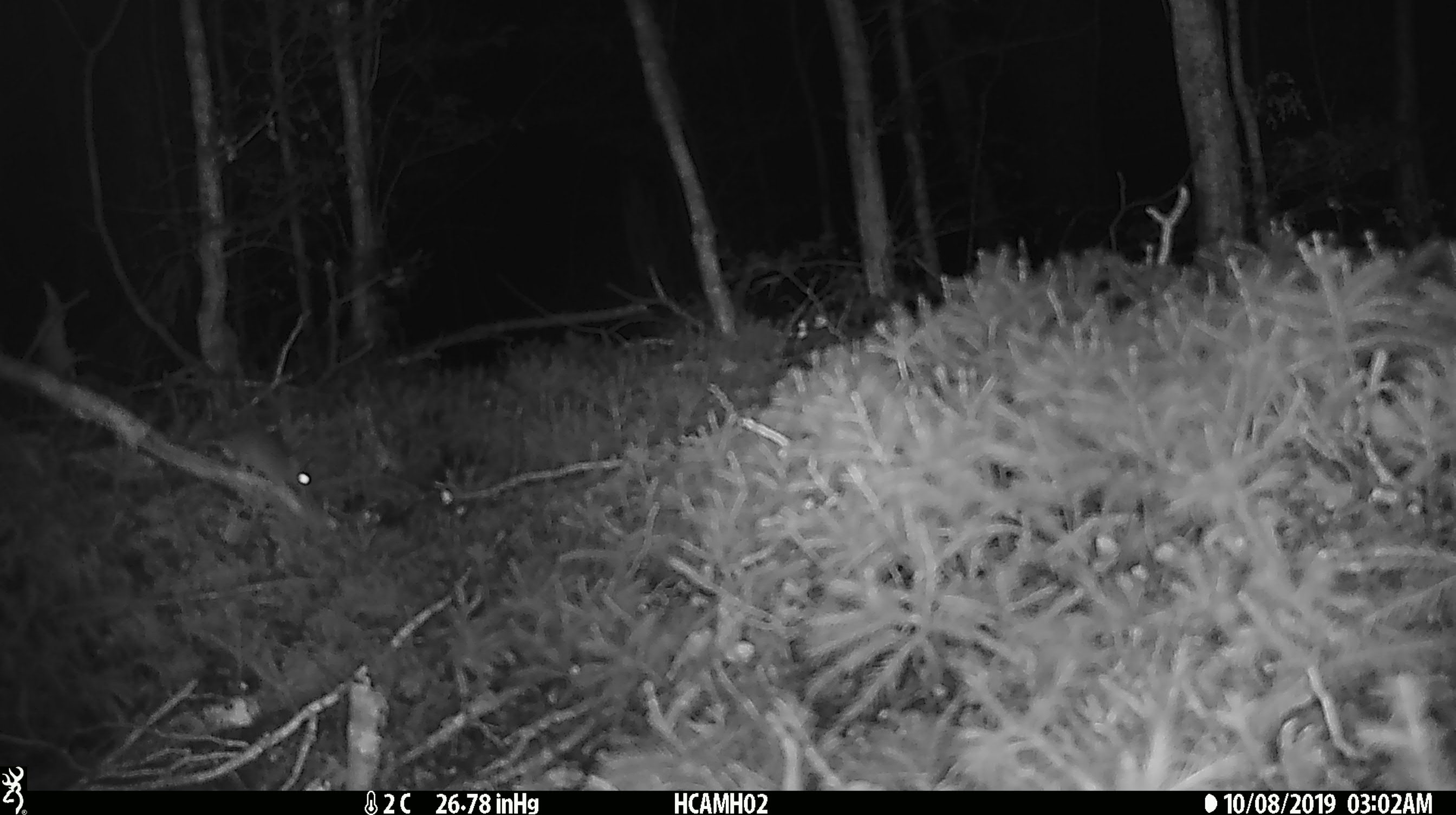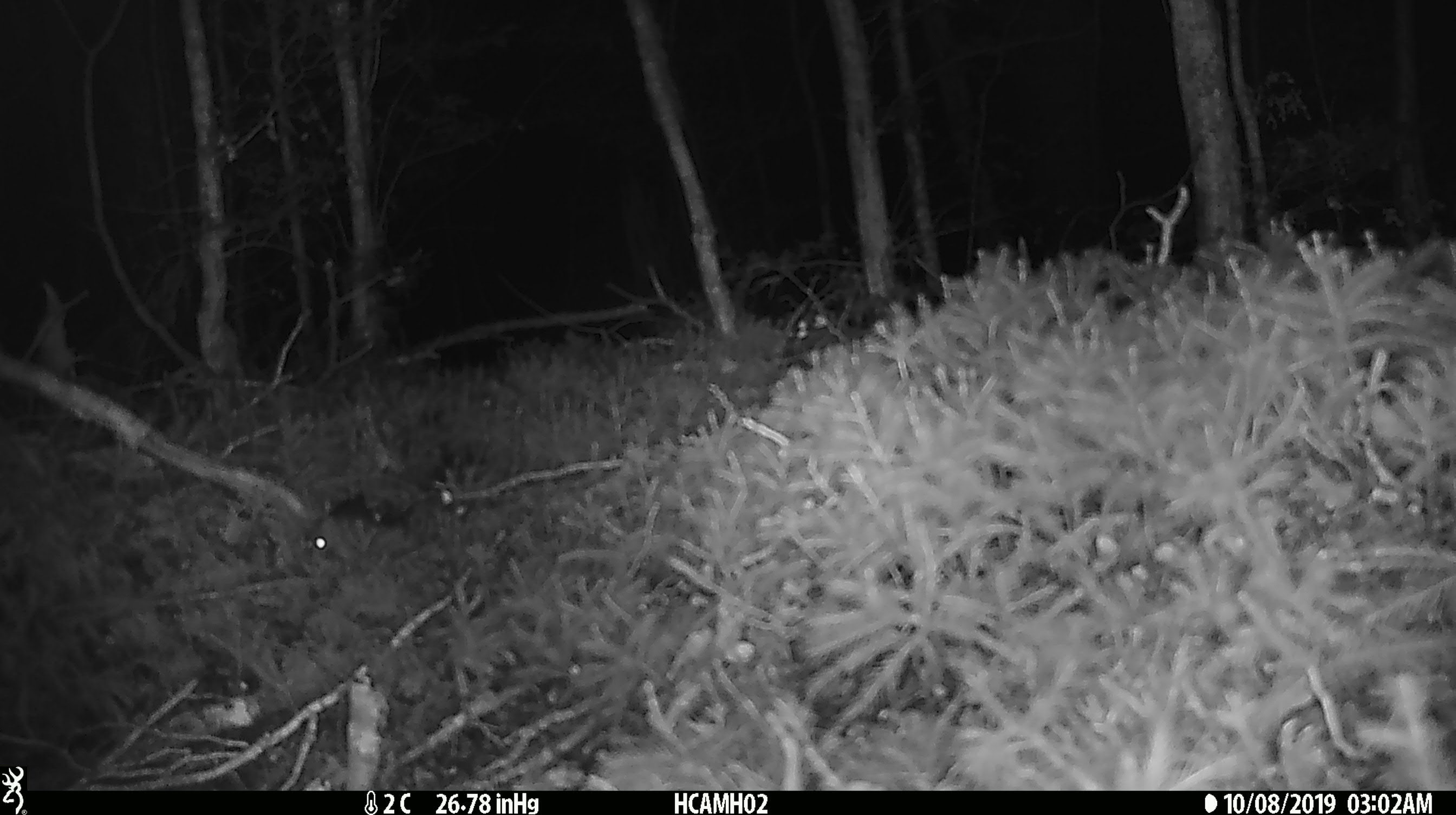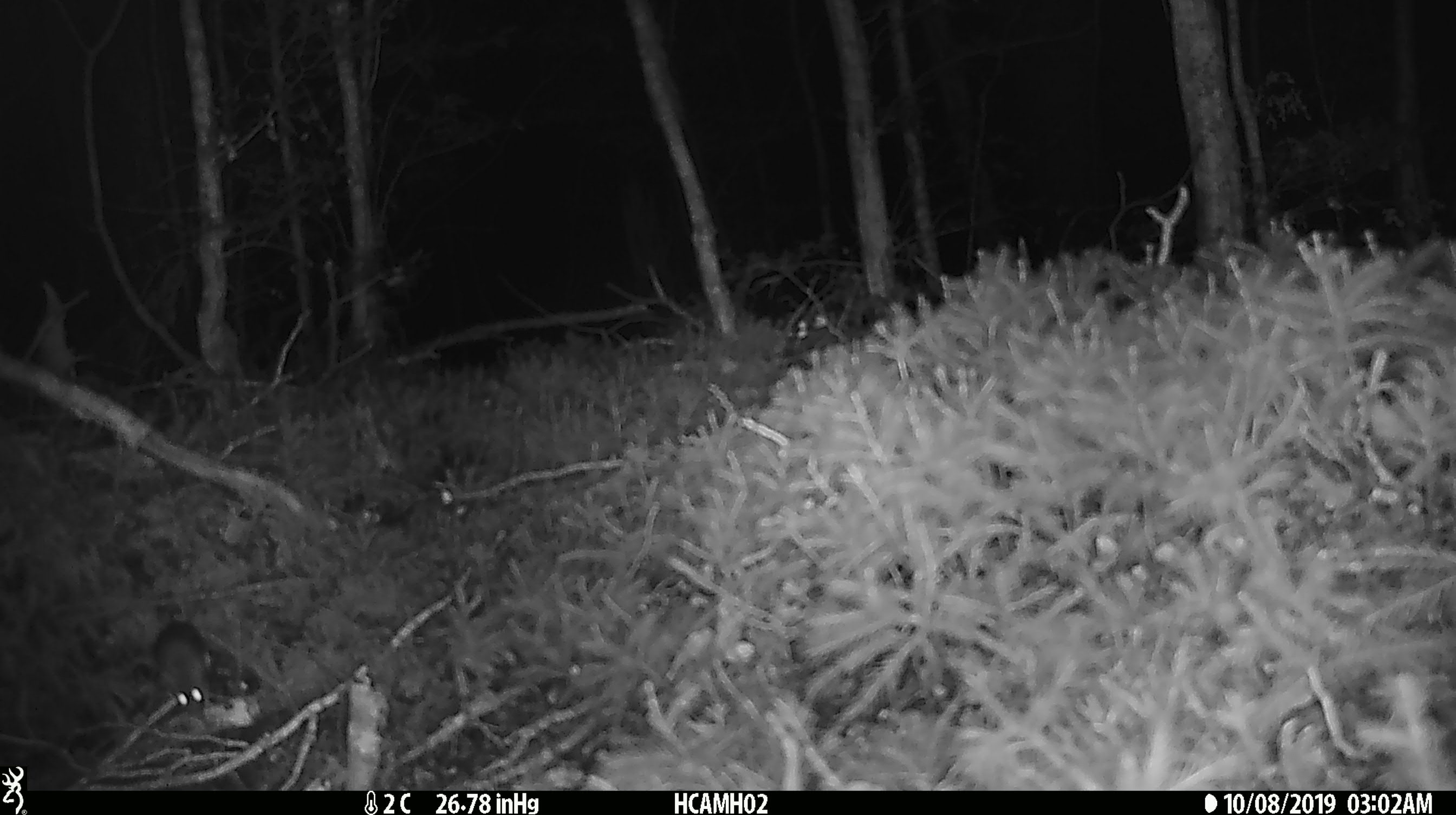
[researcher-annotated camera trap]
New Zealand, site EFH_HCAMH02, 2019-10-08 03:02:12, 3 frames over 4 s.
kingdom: Animalia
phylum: Chordata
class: Mammalia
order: Rodentia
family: Muridae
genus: Mus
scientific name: Mus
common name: mouse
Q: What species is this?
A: Mouse (Mus).